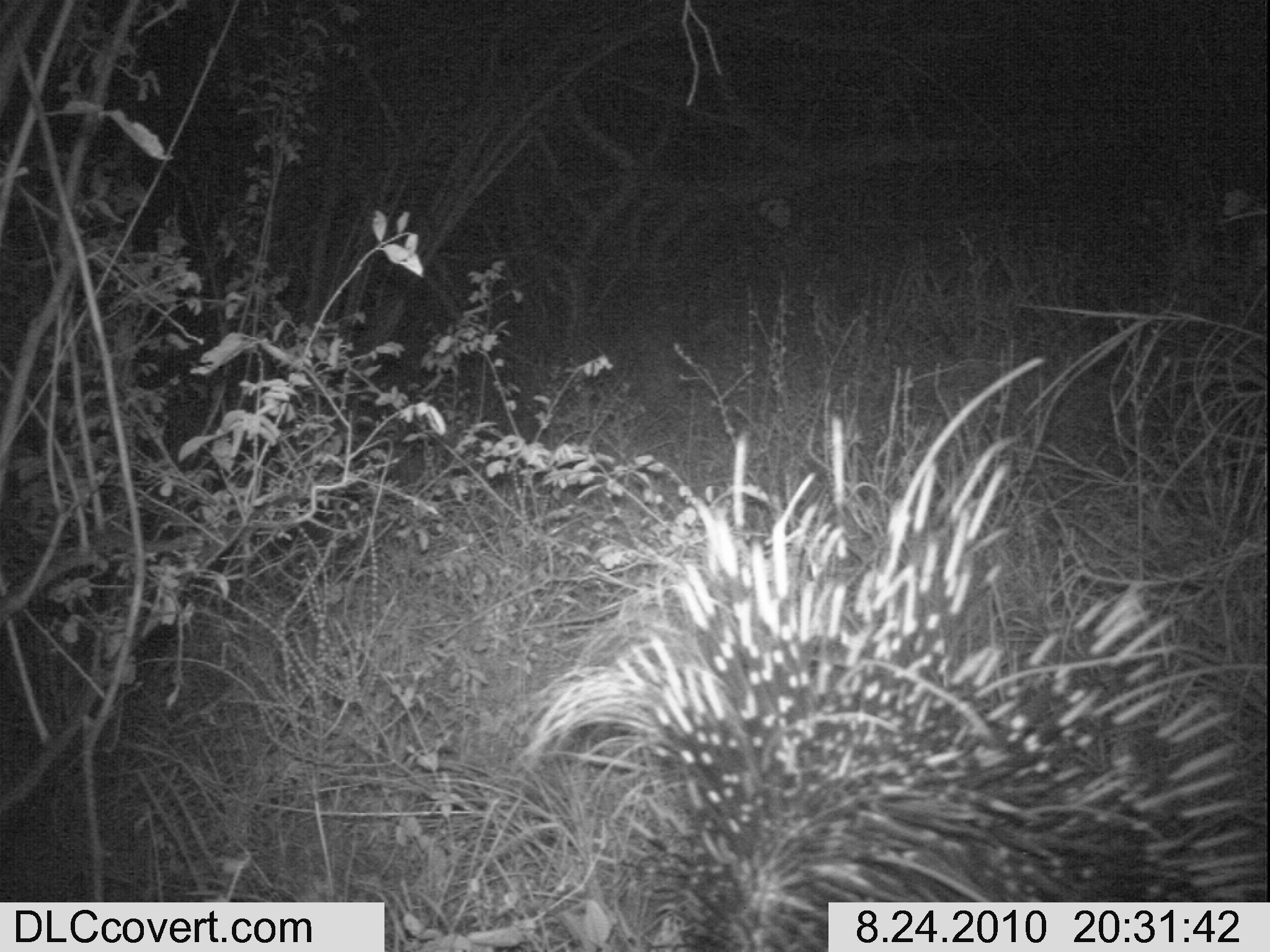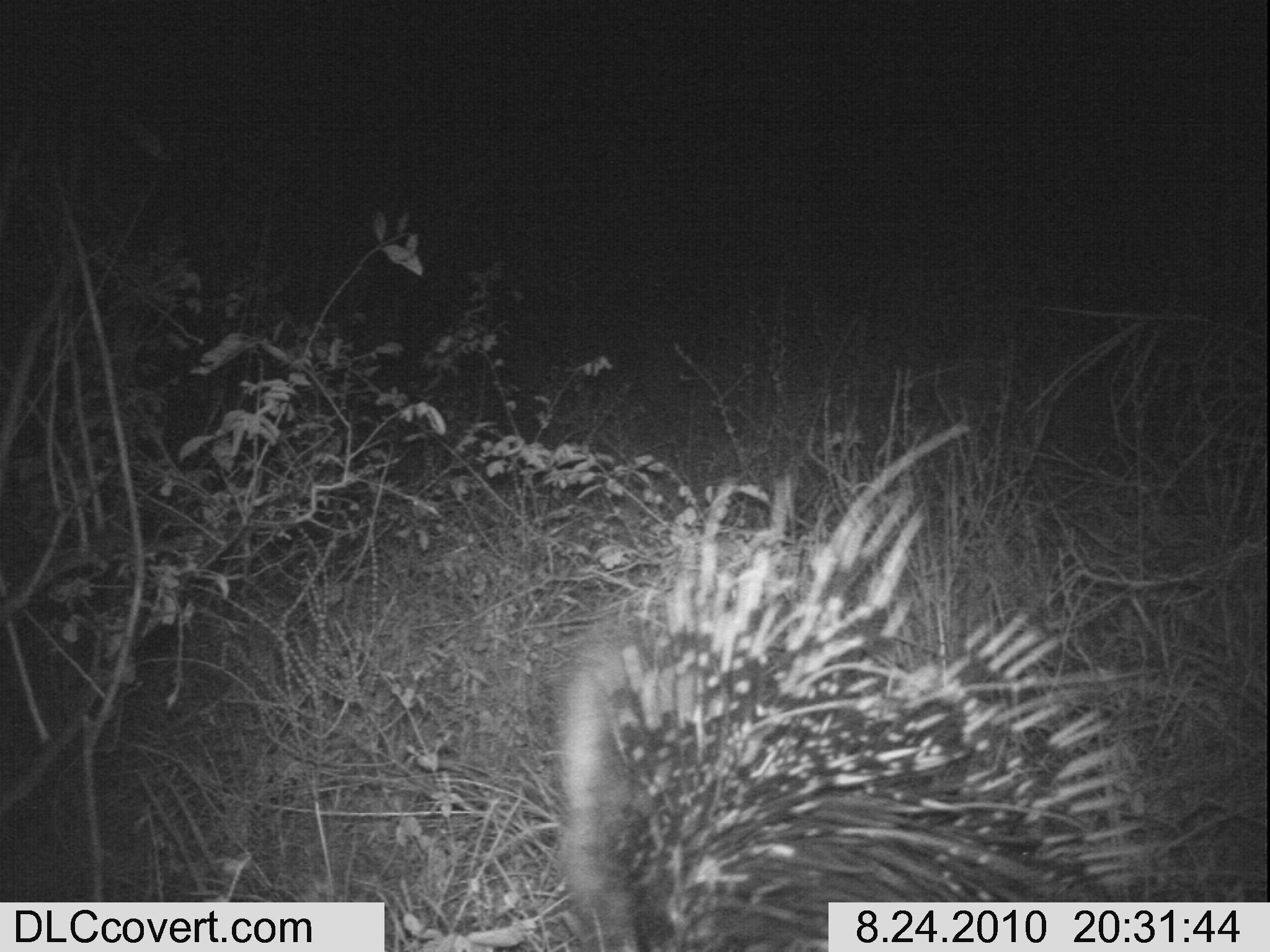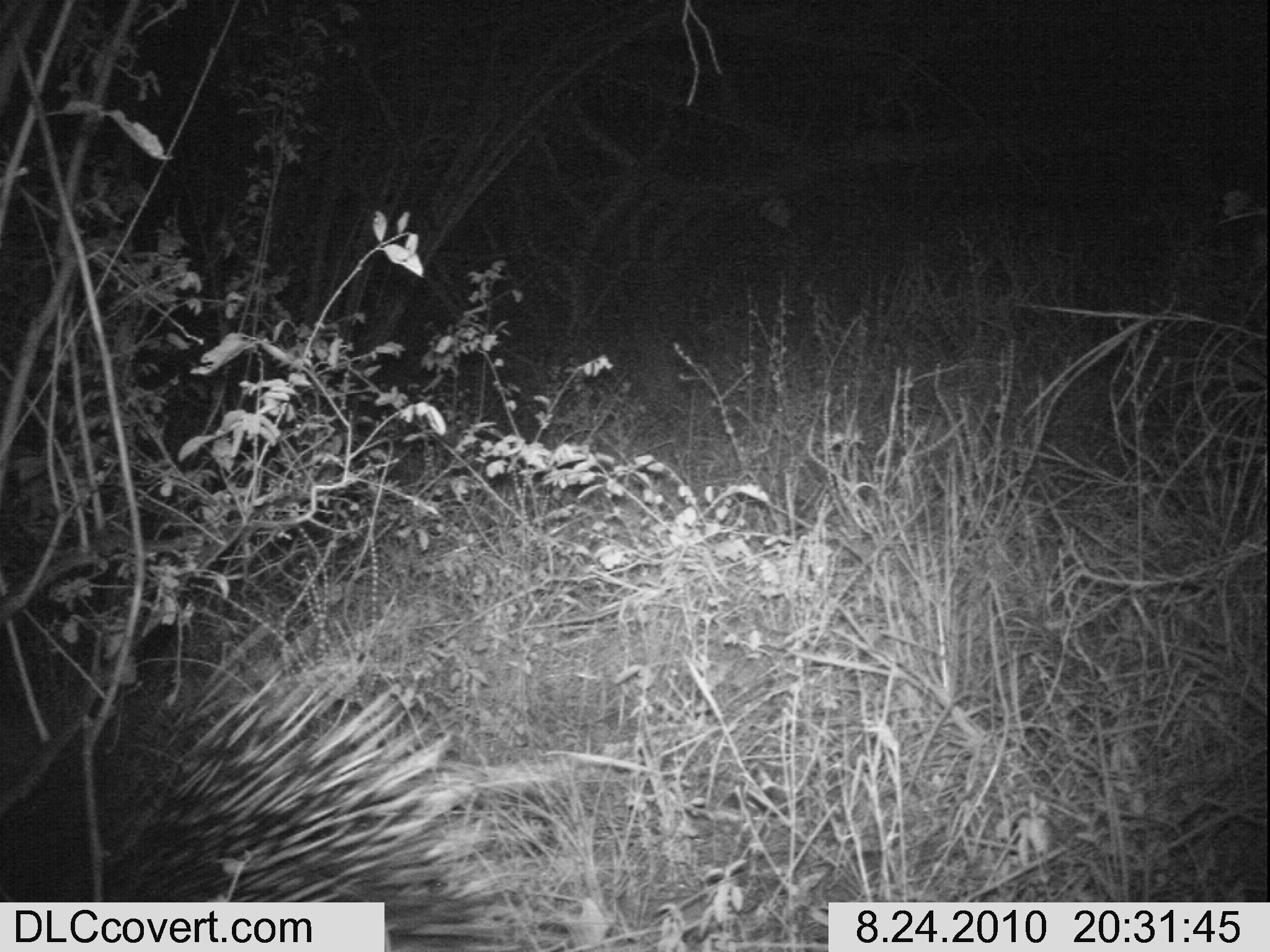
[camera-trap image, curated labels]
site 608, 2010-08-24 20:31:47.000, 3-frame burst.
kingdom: Animalia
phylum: Chordata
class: Mammalia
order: Rodentia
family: Hystricidae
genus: Hystrix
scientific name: Hystrix cristata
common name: crested porcupine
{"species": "Hystrix cristata (crested porcupine)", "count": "1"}